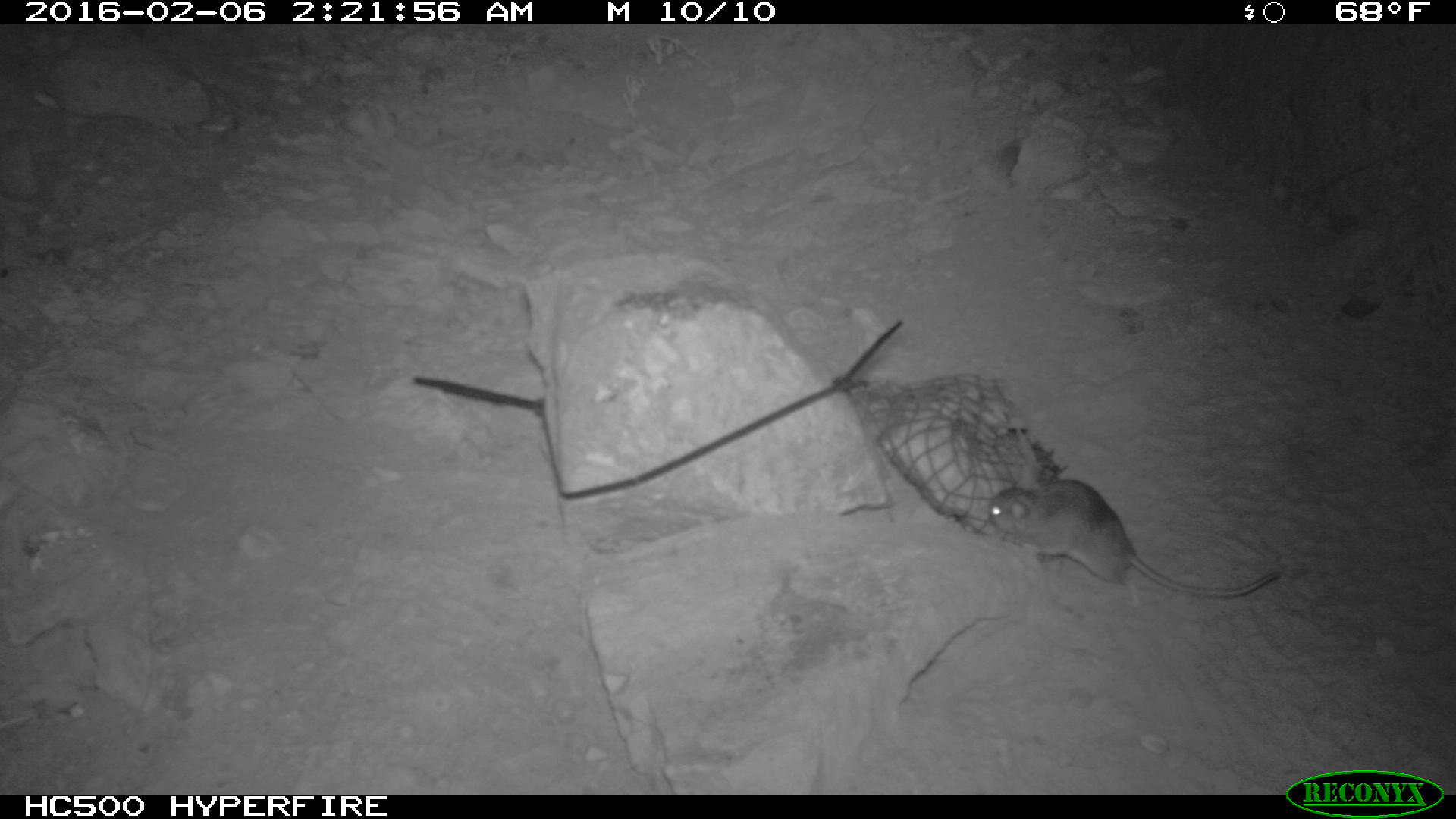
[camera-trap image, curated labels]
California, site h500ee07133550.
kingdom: Animalia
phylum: Chordata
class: Mammalia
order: Rodentia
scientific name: Rodentia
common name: rodent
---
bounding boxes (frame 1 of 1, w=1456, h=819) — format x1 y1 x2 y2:
rodent: 988 478 1279 597